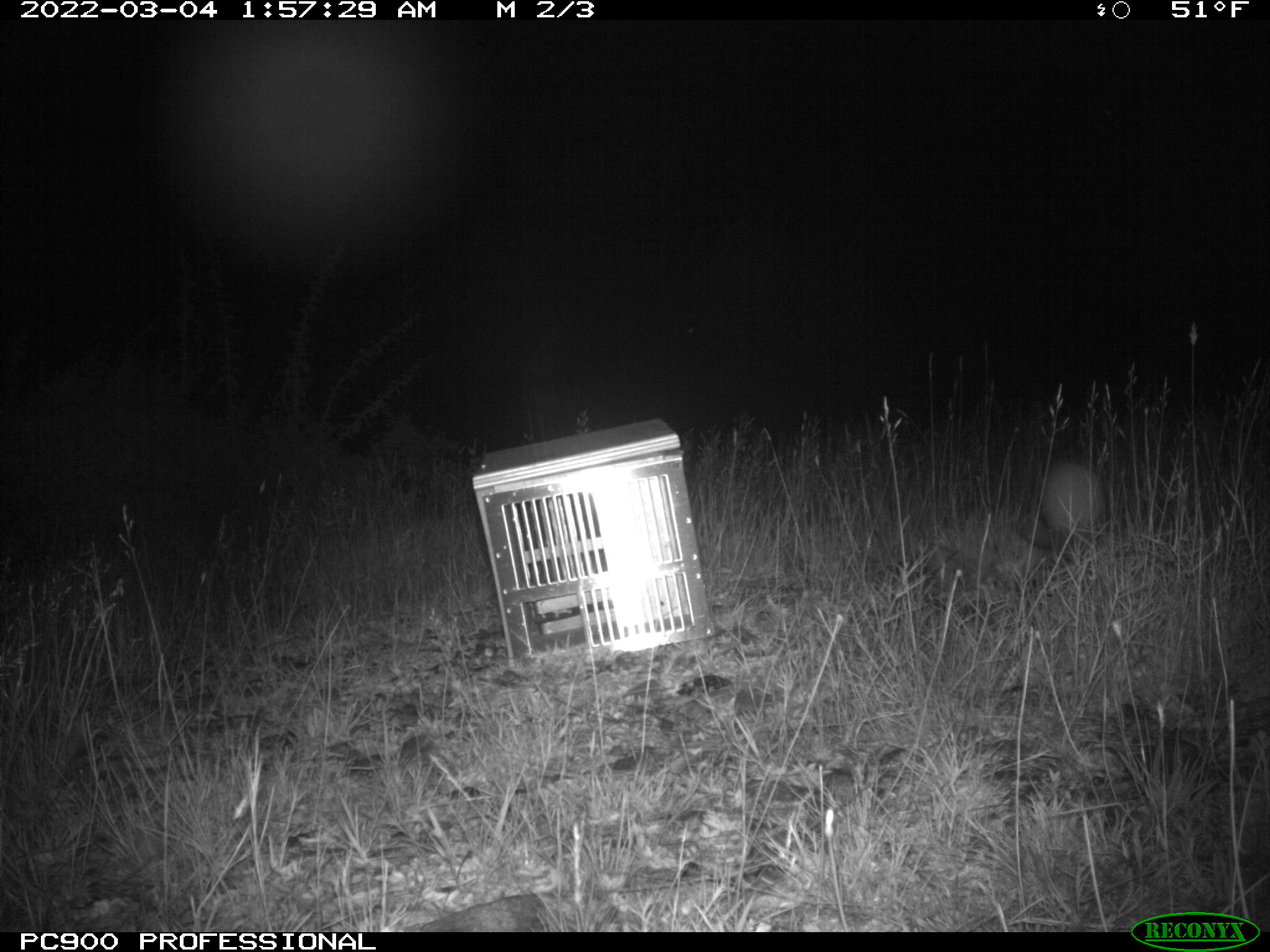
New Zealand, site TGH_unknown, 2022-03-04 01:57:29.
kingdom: Animalia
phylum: Chordata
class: Mammalia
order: Carnivora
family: Mustelidae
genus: Mustela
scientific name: Mustela furo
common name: ferret